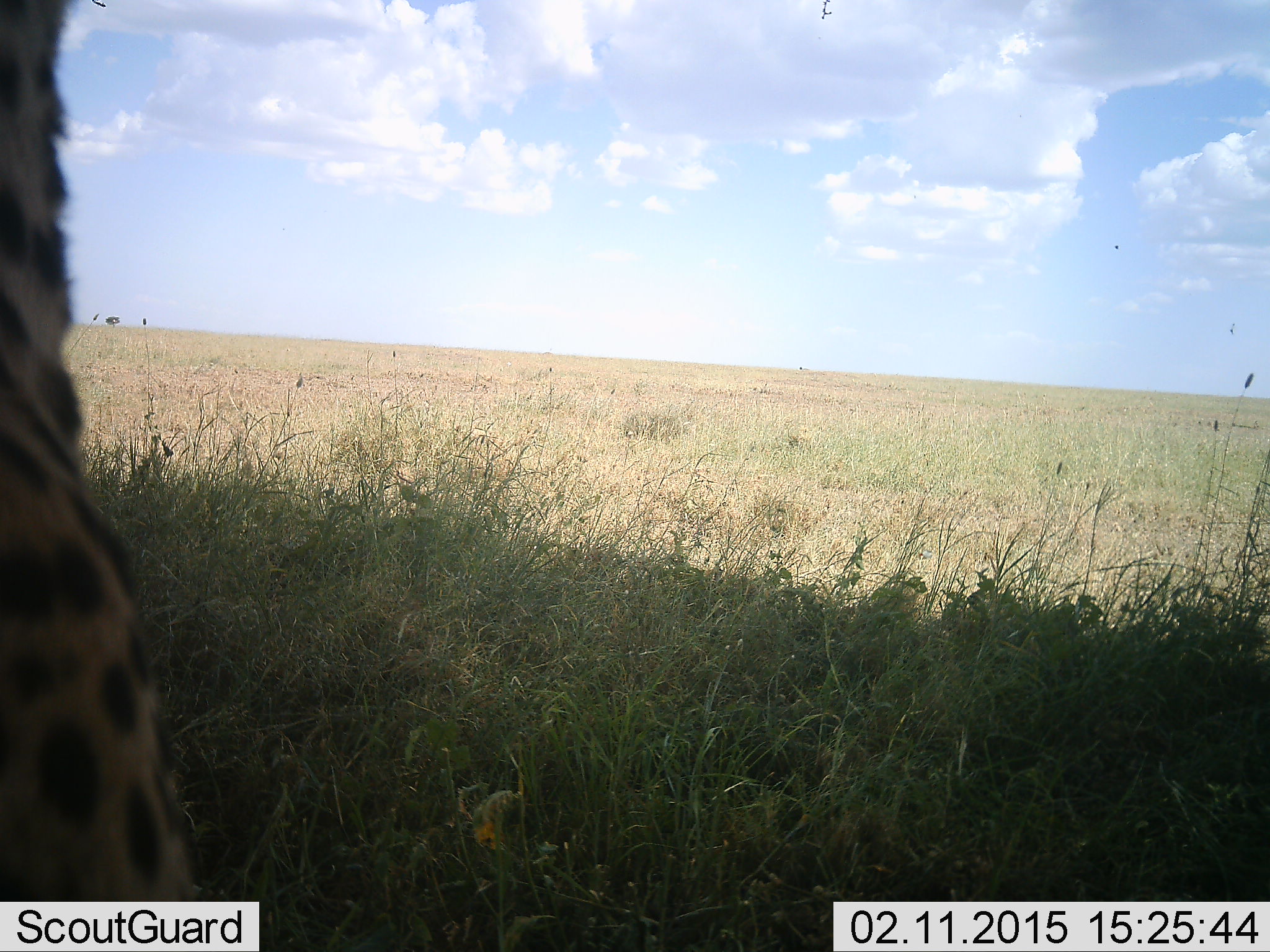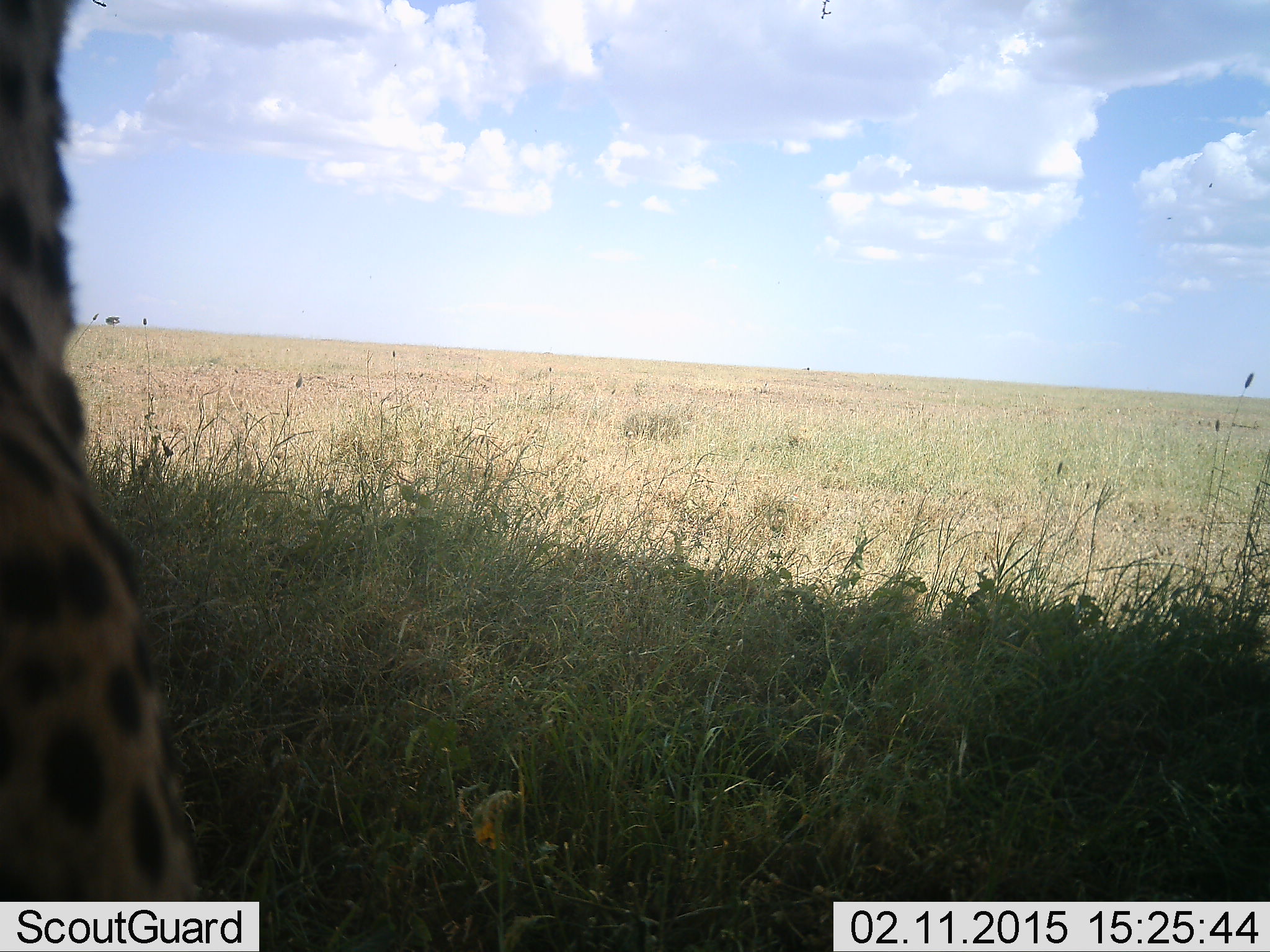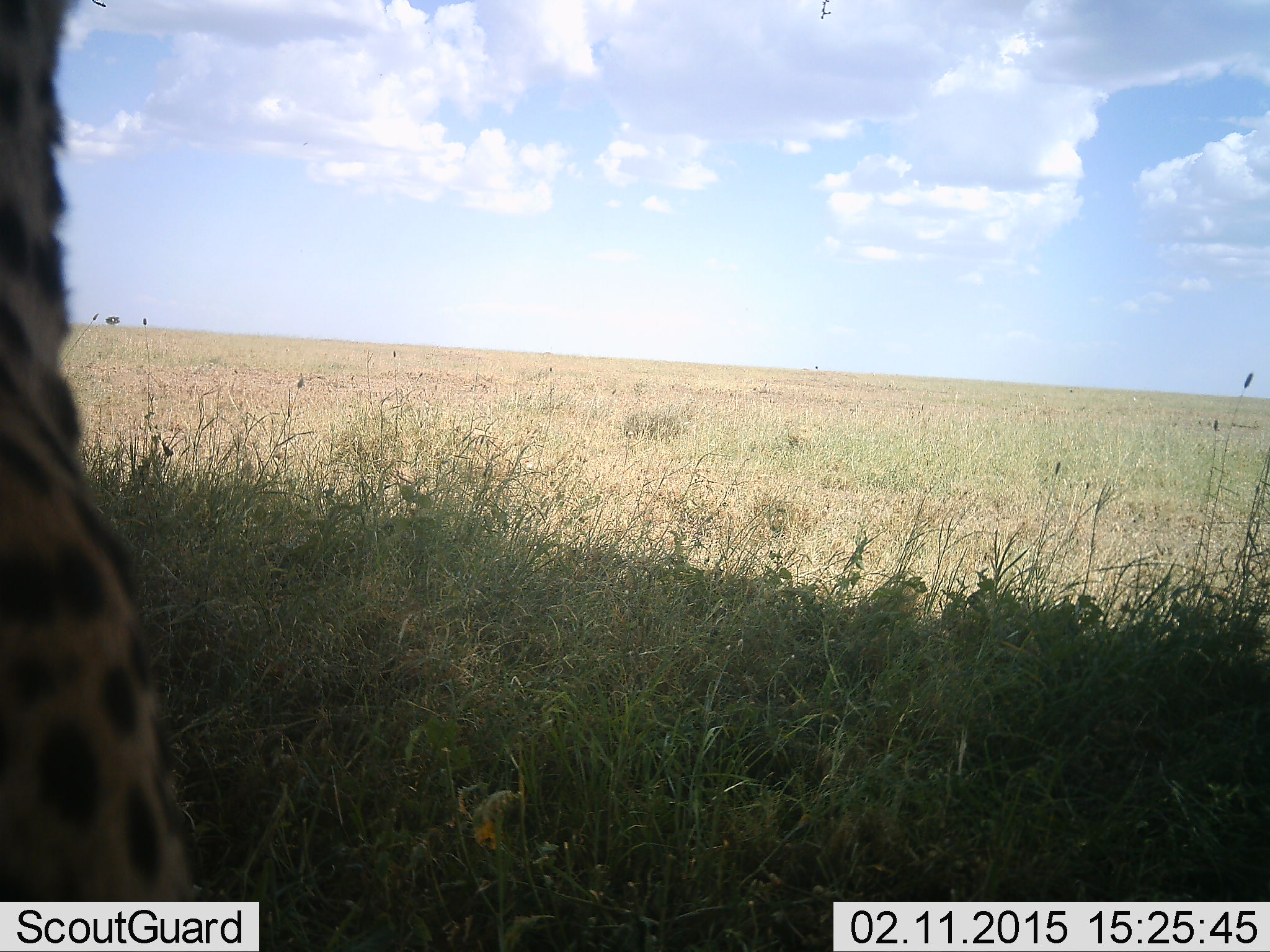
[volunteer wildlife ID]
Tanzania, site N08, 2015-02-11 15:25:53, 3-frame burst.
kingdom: Animalia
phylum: Chordata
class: Mammalia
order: Carnivora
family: Felidae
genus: Acinonyx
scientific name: Acinonyx jubatus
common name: cheetah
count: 1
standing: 50%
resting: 50%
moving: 0%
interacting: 0%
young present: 0%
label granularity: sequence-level